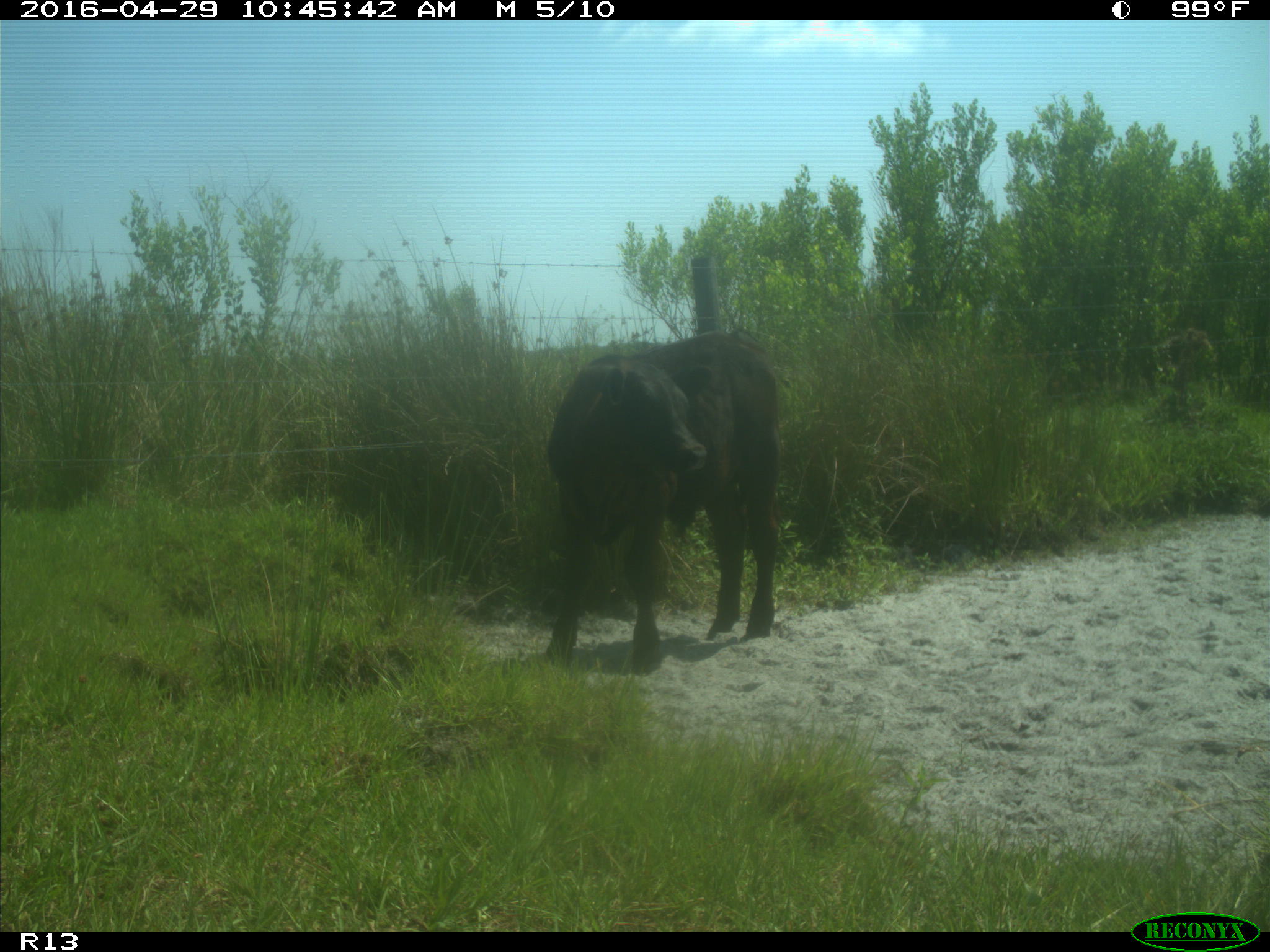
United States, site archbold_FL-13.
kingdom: Animalia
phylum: Chordata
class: Mammalia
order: Artiodactyla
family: Bovidae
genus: Bos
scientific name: Bos taurus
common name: domestic cow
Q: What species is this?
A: Bos taurus (domestic cow).